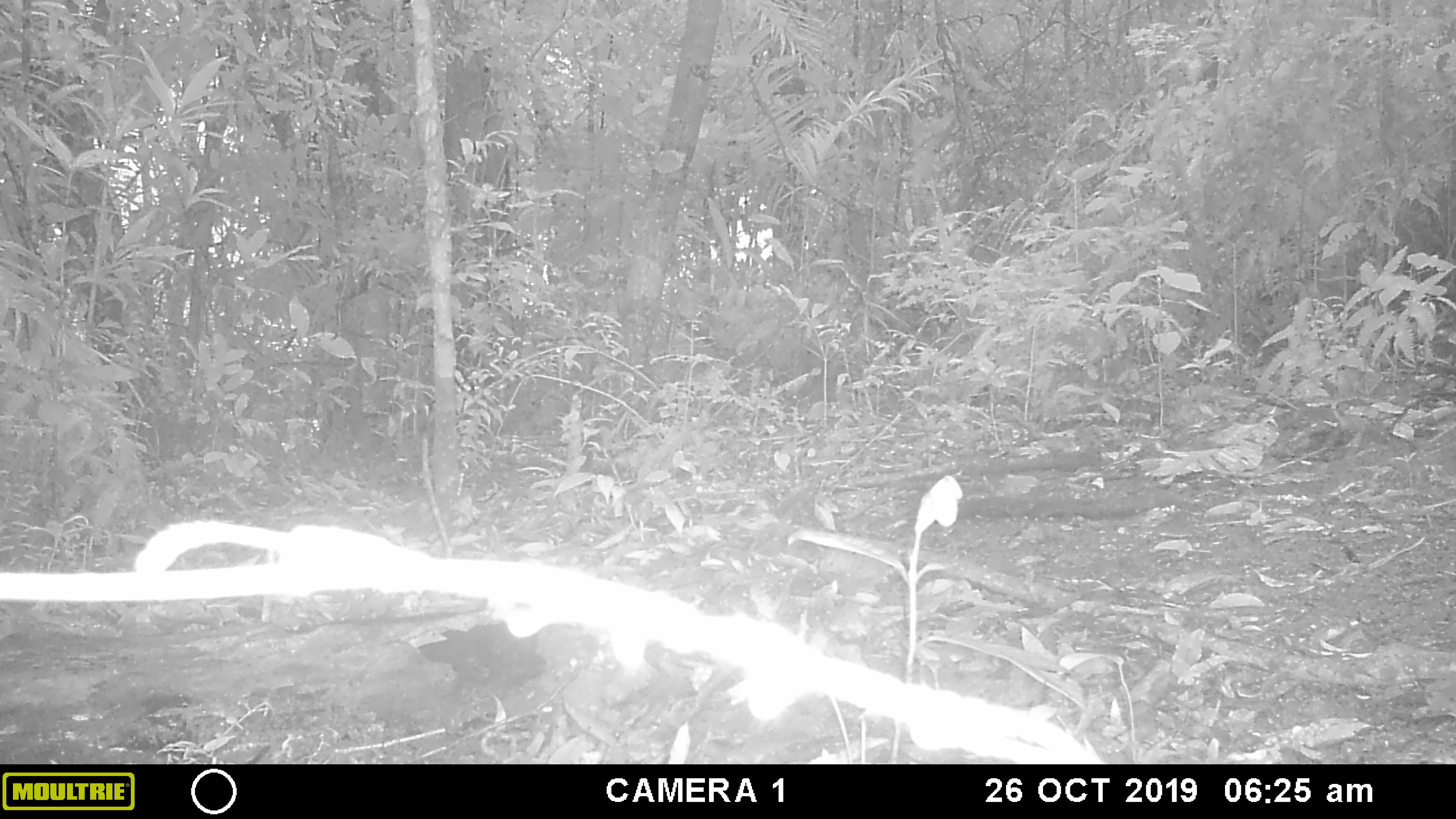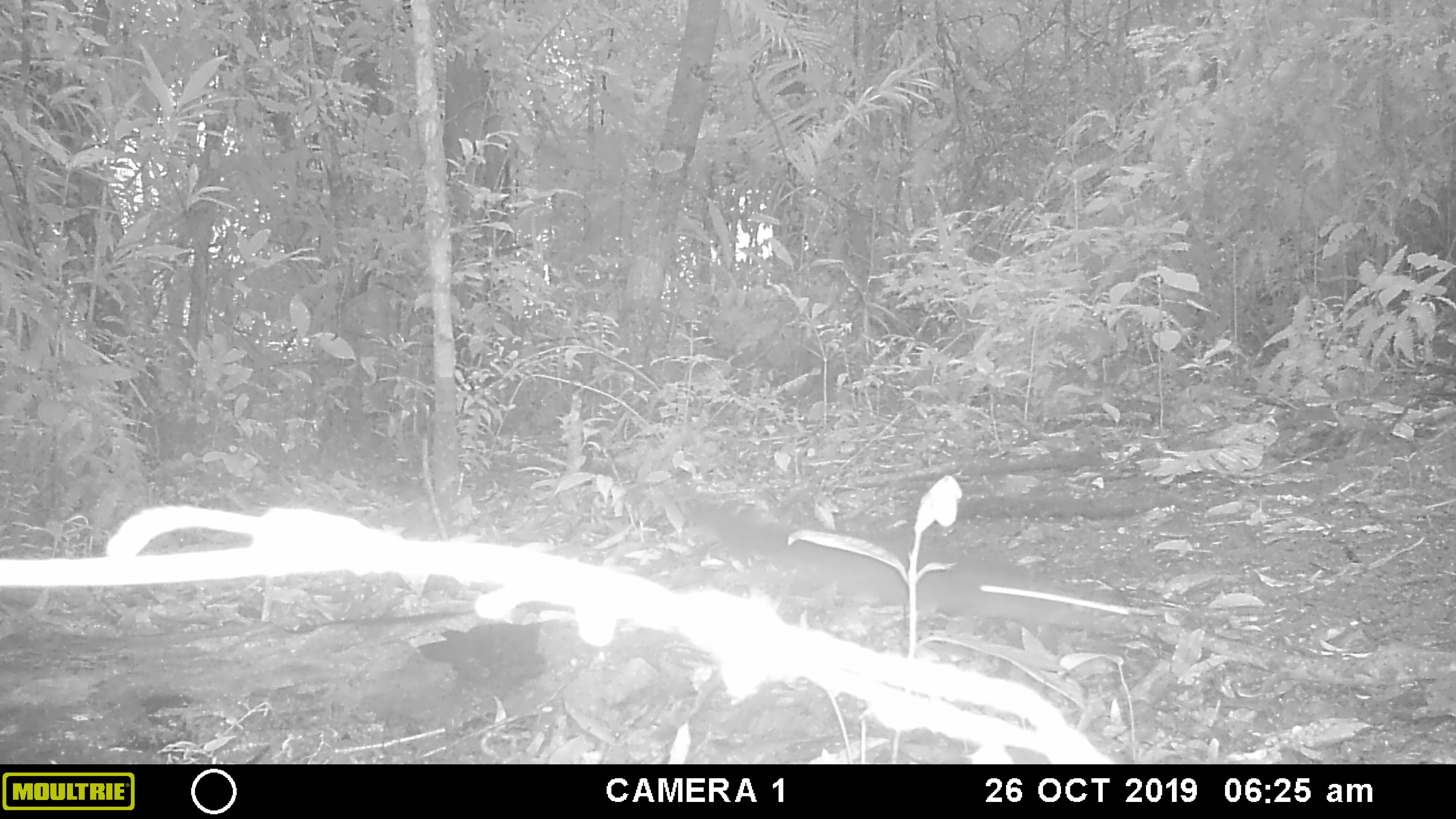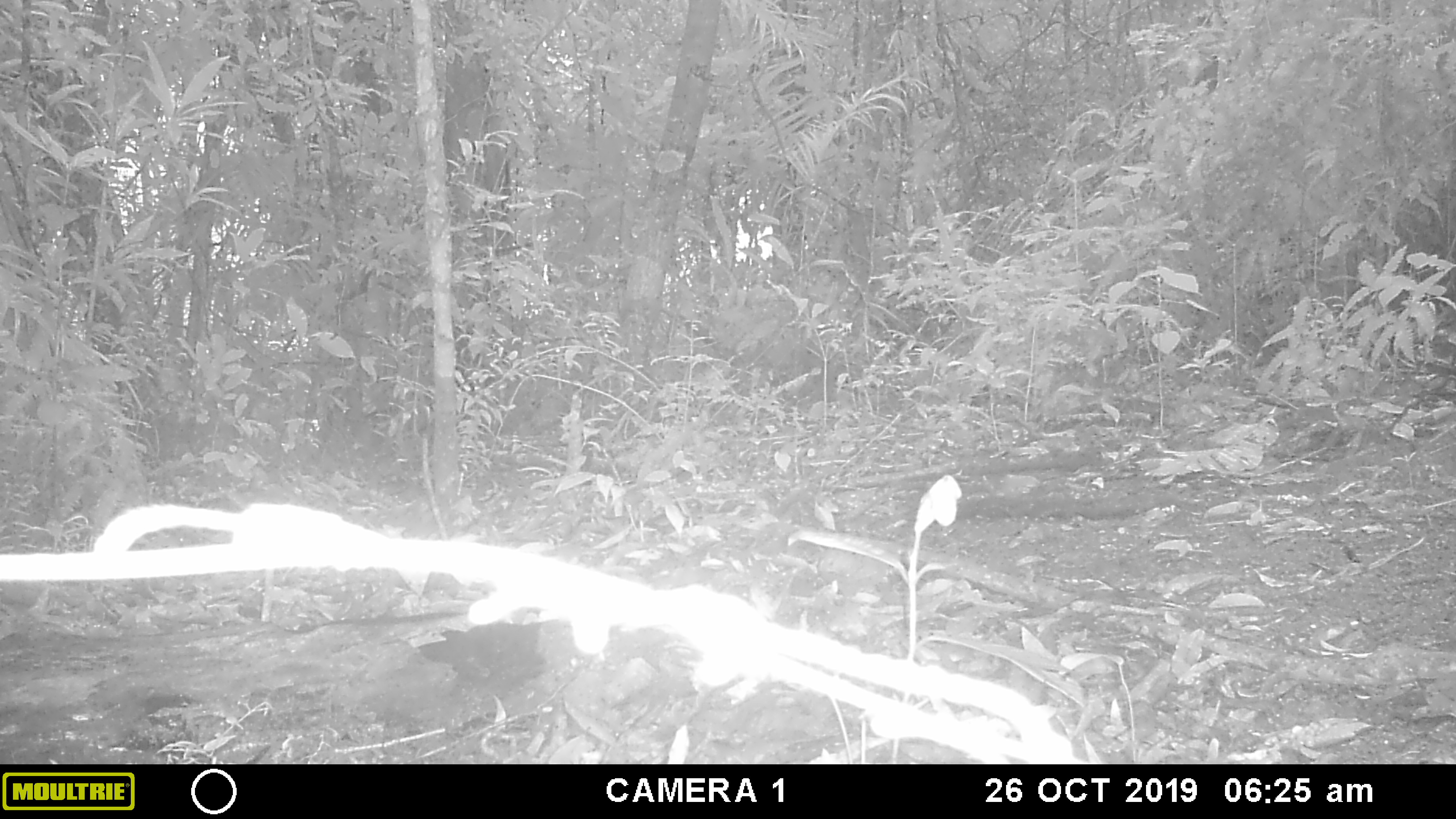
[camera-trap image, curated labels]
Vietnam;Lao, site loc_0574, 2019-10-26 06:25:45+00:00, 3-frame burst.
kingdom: Animalia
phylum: Chordata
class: Mammalia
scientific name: Mammalia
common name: mammal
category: unidentified small mammal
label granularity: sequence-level